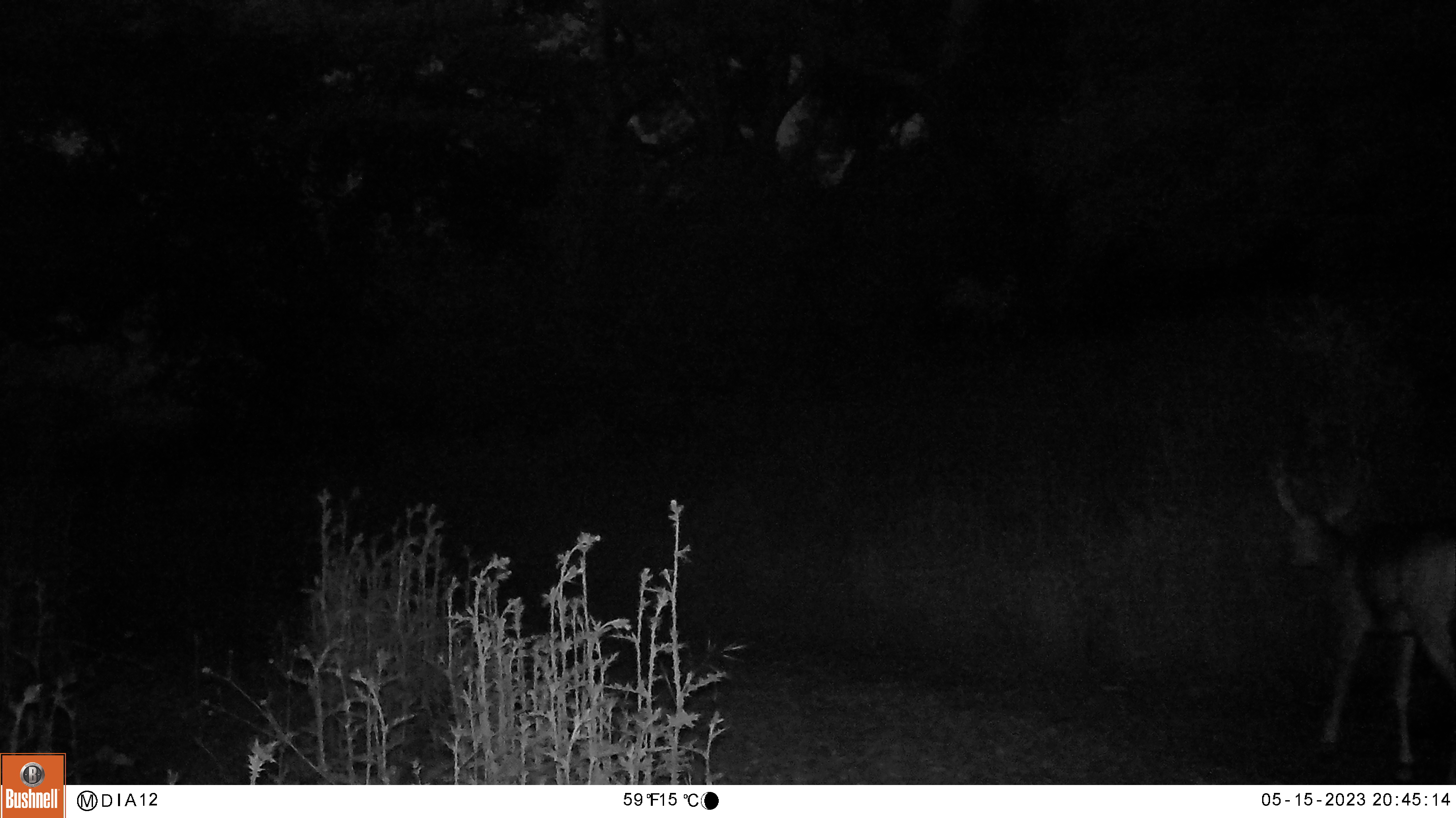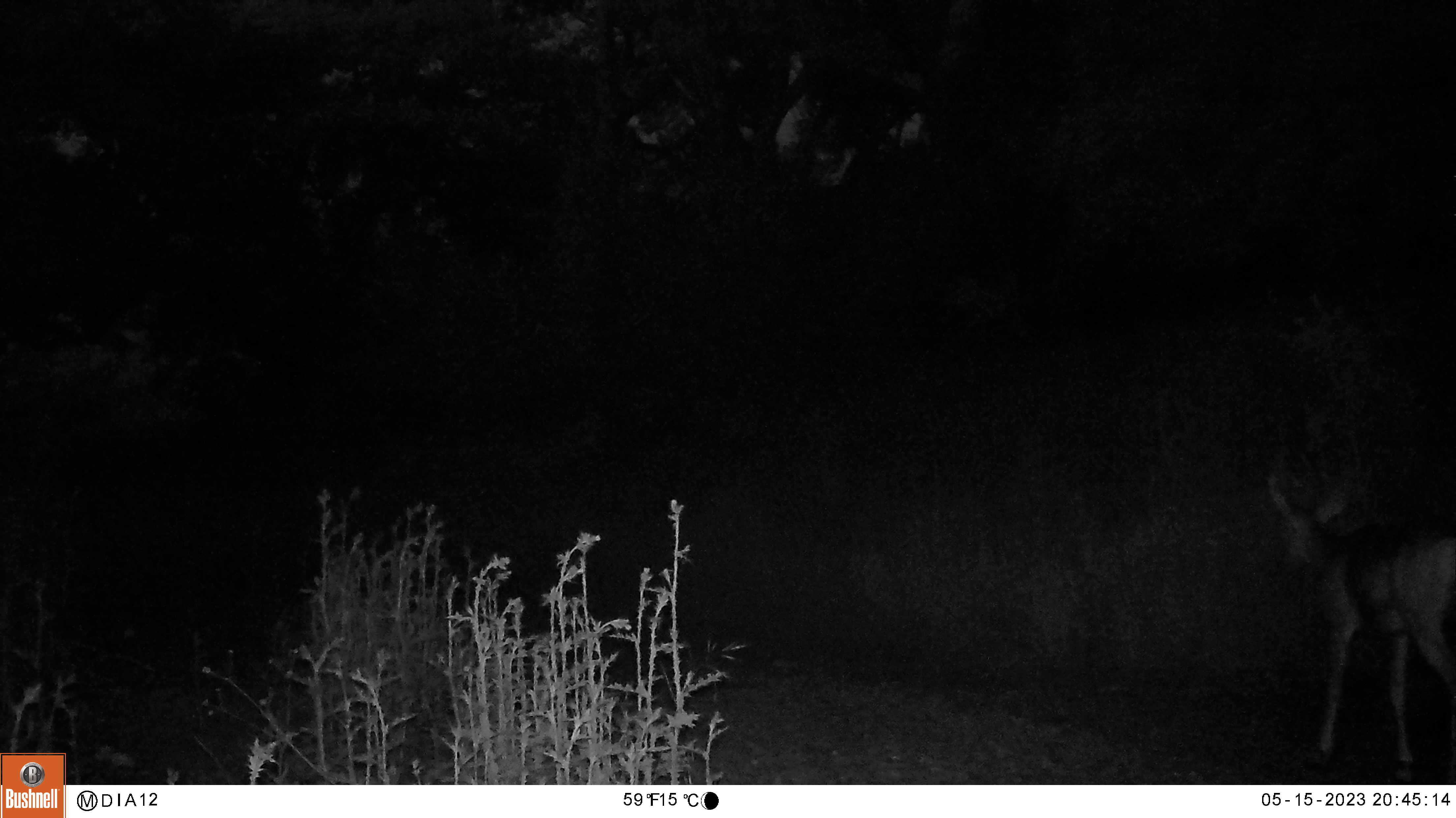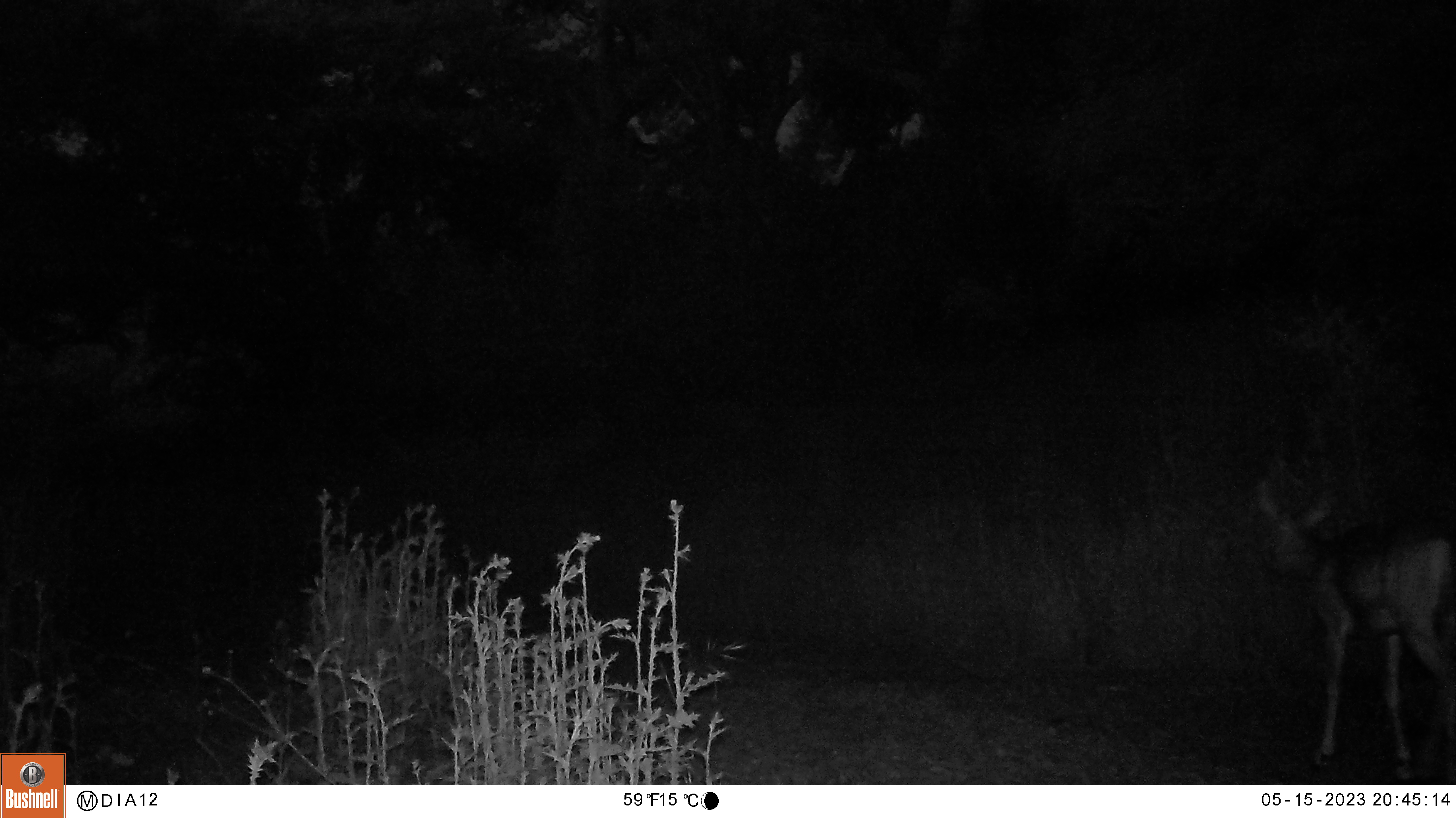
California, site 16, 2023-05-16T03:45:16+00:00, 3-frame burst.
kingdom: Animalia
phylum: Chordata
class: Mammalia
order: Artiodactyla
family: Cervidae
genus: Odocoileus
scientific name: Odocoileus hemionus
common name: mule deer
Mule deer (Odocoileus hemionus).